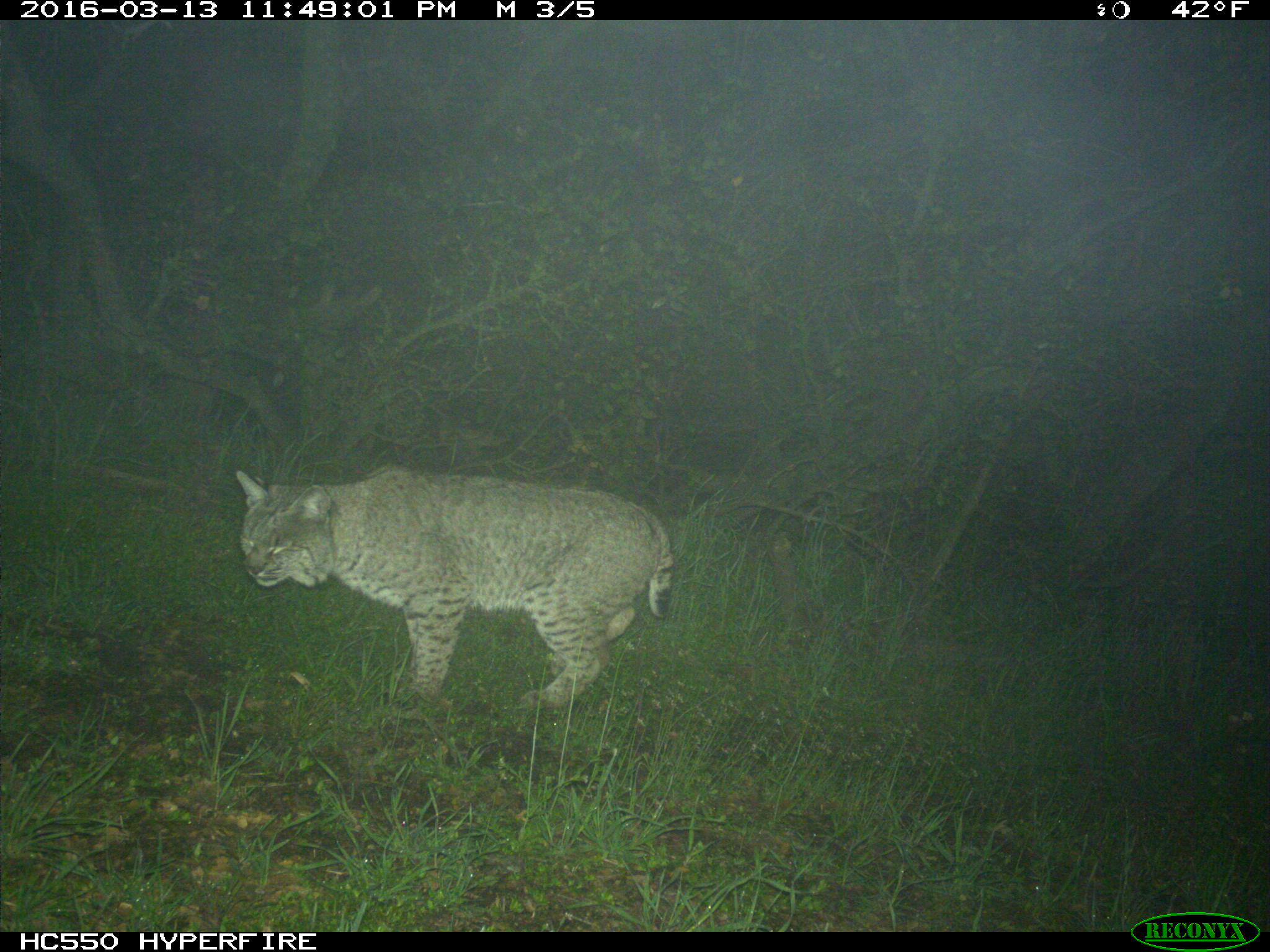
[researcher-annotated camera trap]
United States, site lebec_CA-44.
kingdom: Animalia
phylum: Chordata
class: Mammalia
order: Carnivora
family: Felidae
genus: Lynx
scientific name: Lynx rufus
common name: bobcat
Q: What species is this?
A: Lynx rufus (bobcat).